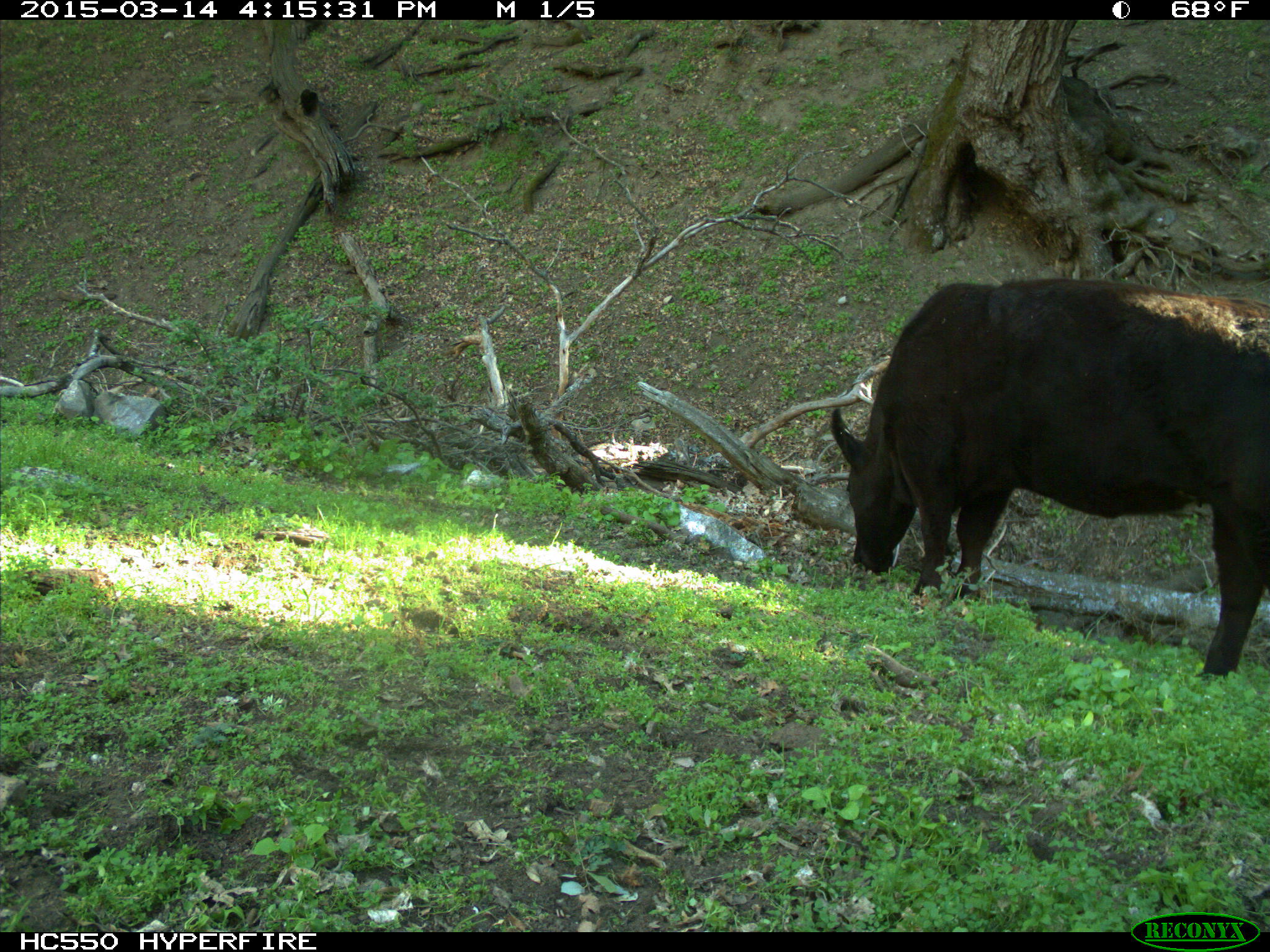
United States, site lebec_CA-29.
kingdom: Animalia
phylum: Chordata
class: Mammalia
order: Artiodactyla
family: Bovidae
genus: Bos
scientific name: Bos taurus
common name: domestic cow